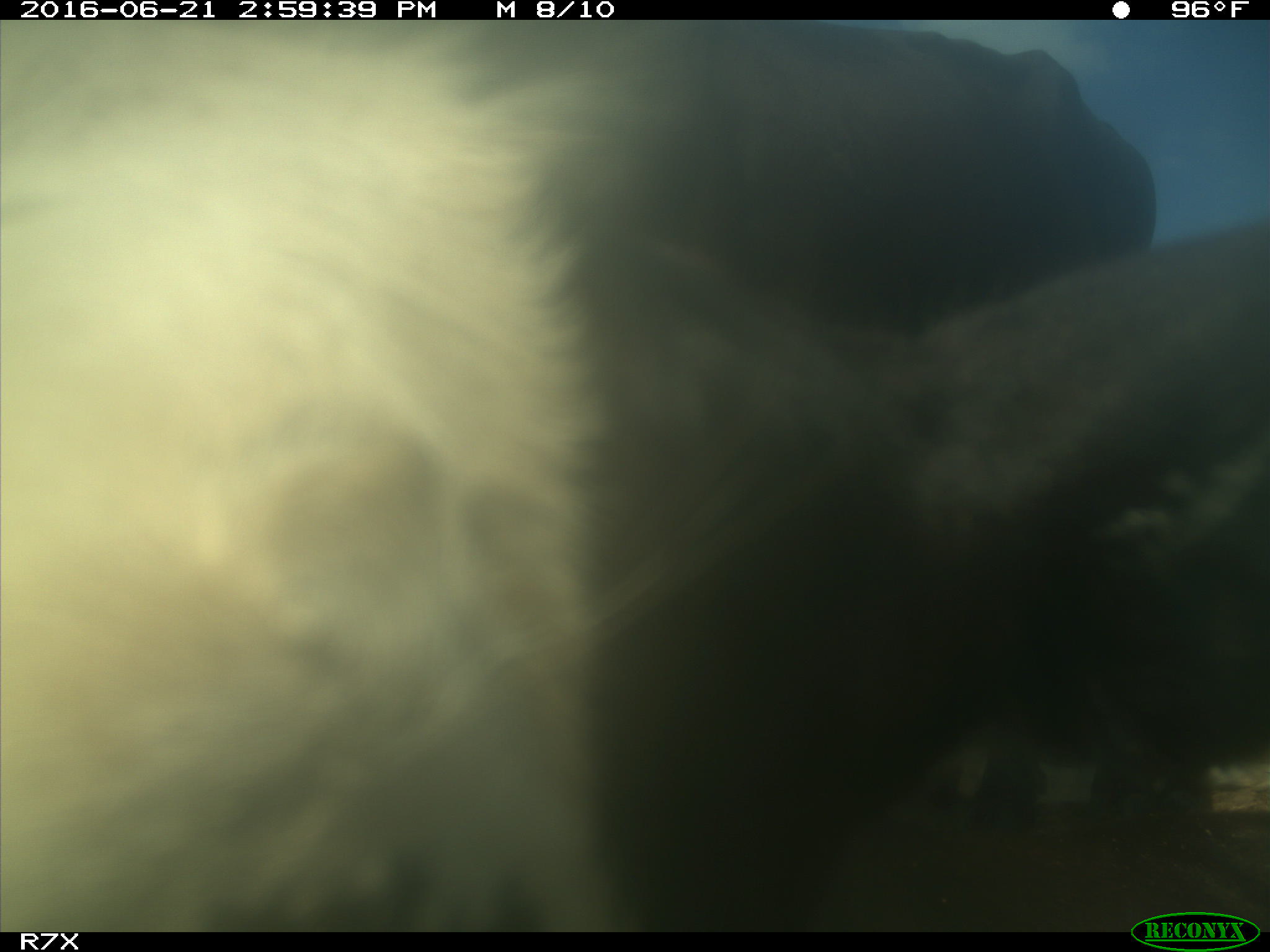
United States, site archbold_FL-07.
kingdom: Animalia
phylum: Chordata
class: Mammalia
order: Artiodactyla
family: Bovidae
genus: Bos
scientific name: Bos taurus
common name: domestic cow